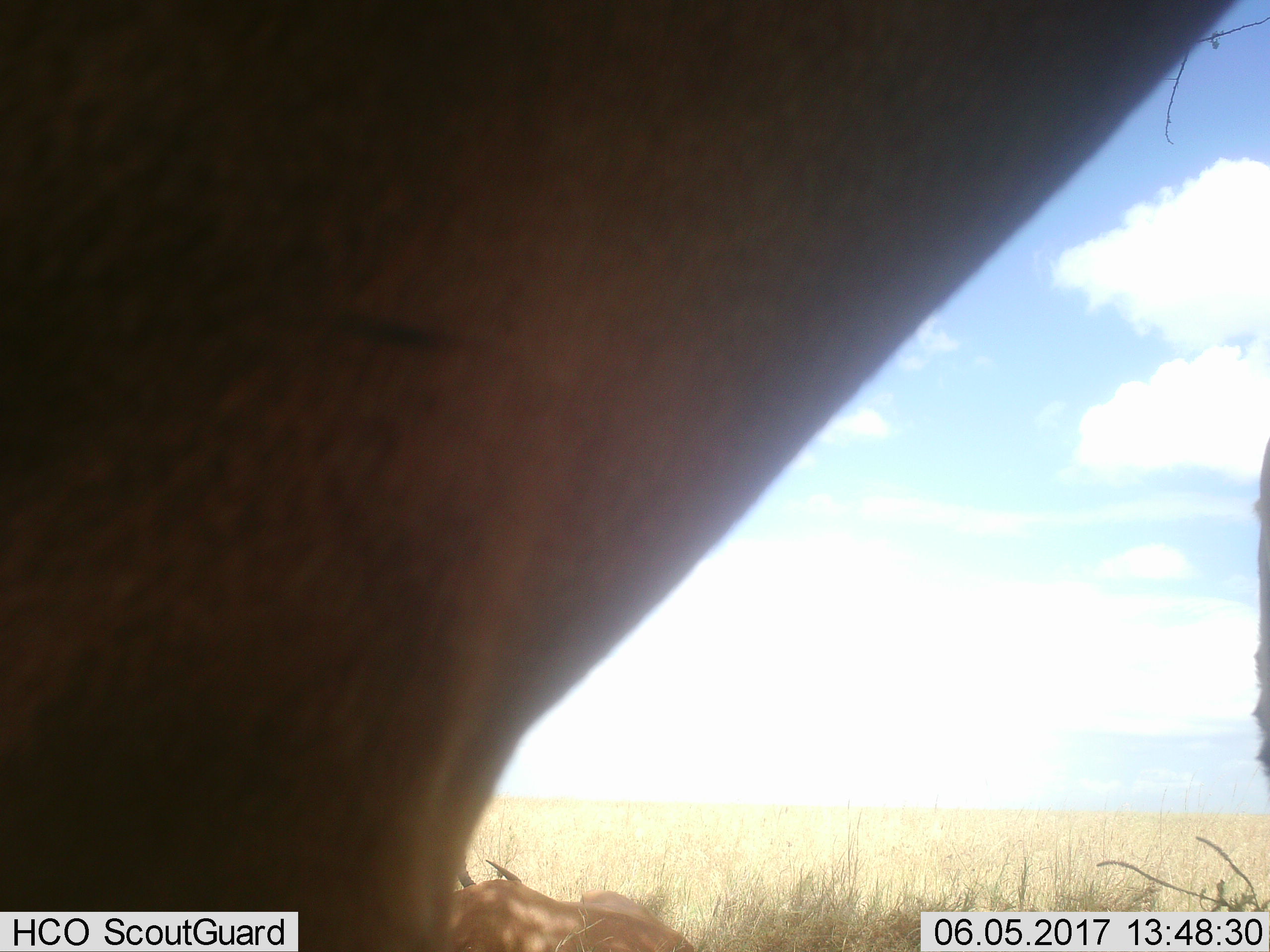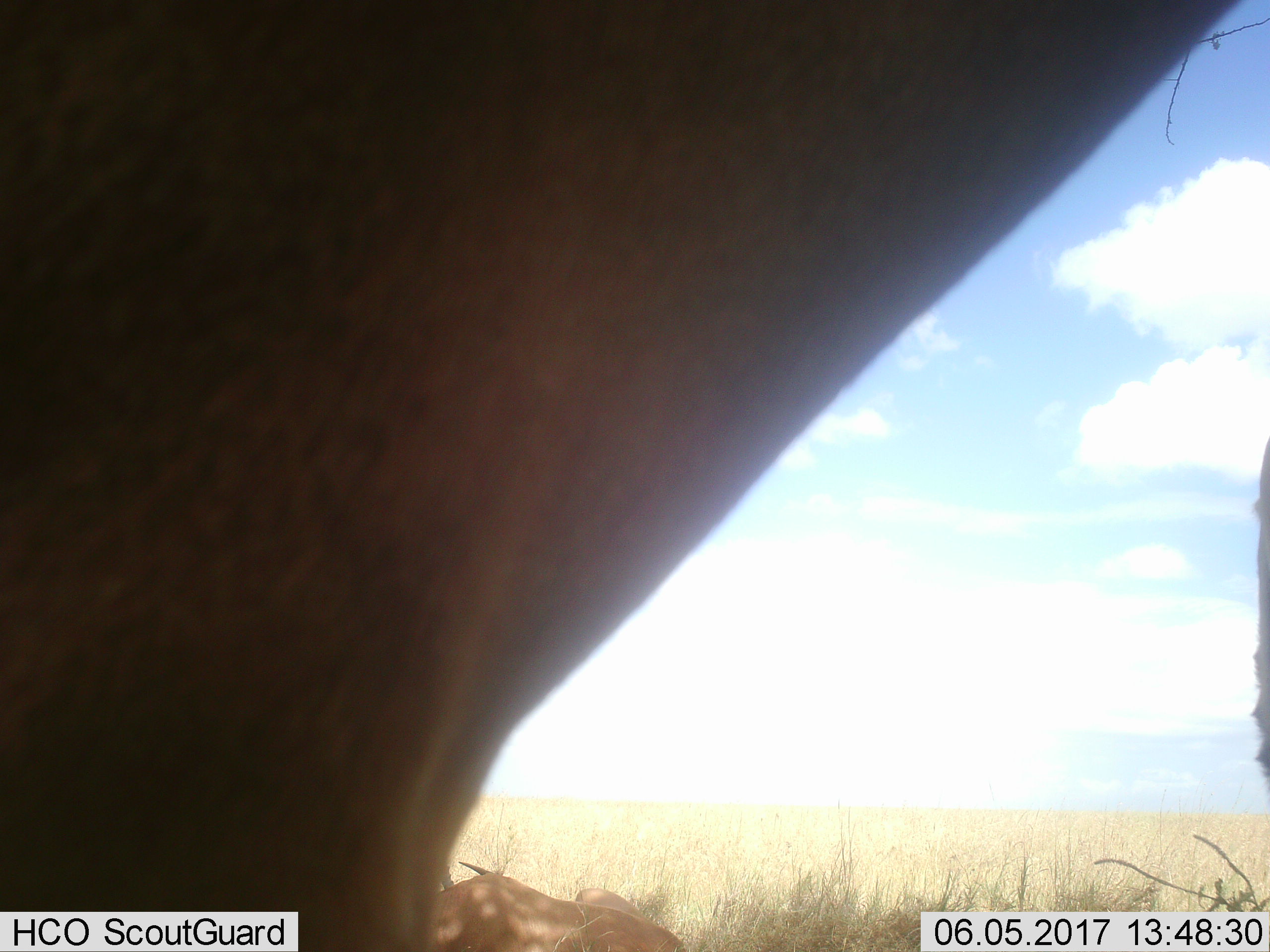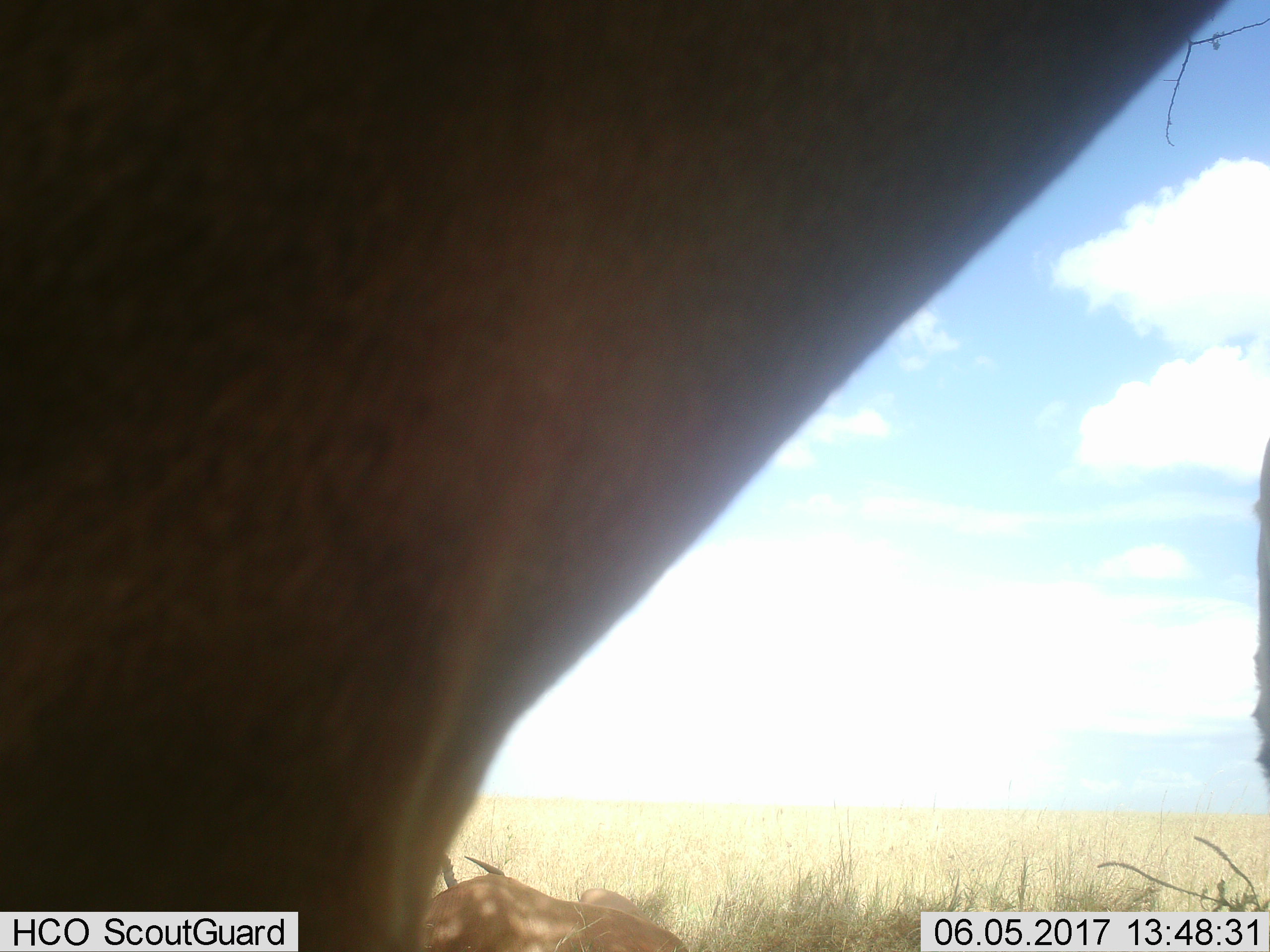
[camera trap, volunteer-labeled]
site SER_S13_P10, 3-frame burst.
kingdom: Animalia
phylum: Chordata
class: Mammalia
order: Artiodactyla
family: Bovidae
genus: Alcelaphus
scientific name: Alcelaphus buselaphus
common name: hartebeest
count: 2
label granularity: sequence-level